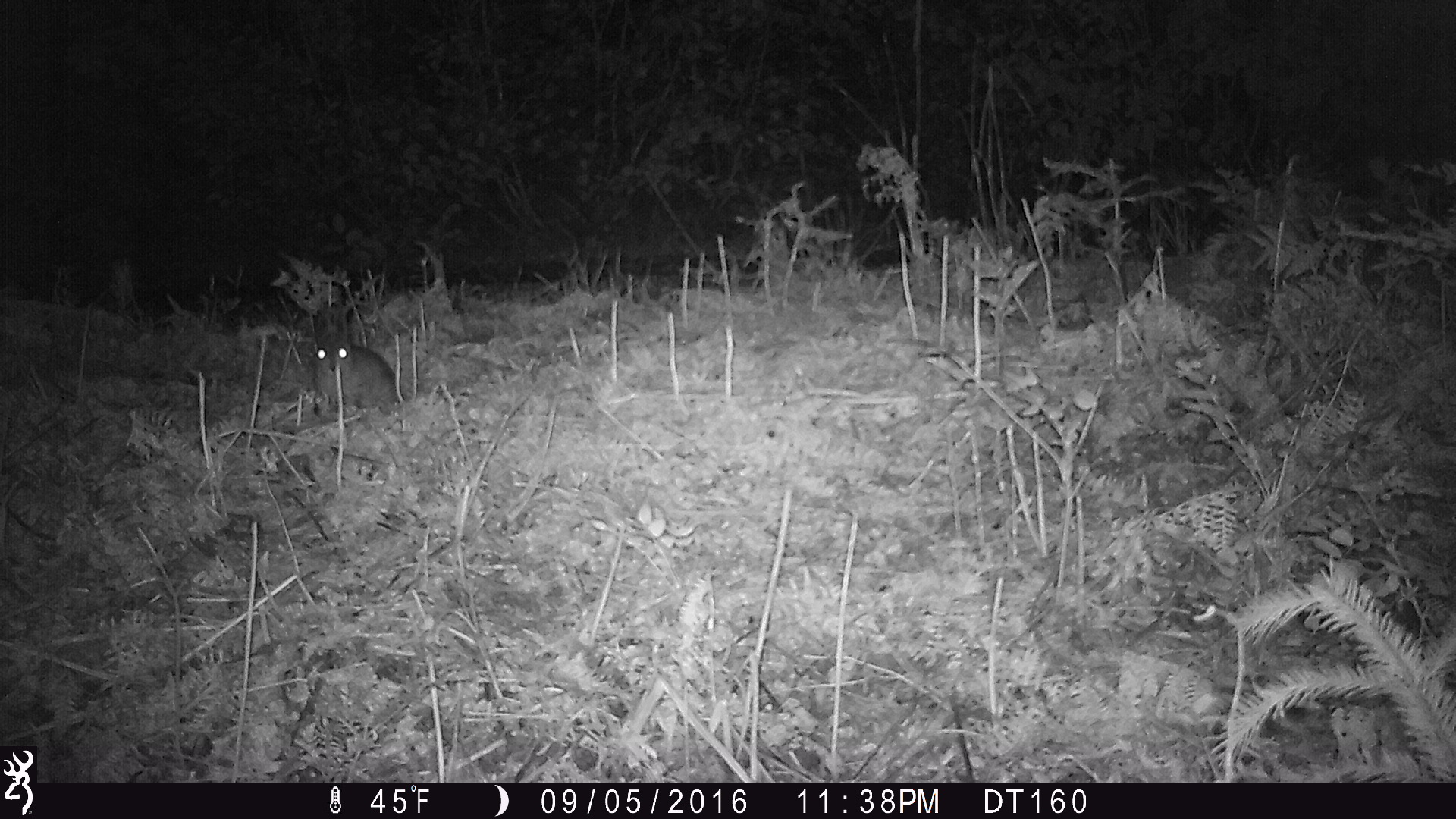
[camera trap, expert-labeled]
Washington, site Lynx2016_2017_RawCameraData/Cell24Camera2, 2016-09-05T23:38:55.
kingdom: Animalia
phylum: Chordata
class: Mammalia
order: Lagomorpha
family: Leporidae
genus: Lepus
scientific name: Lepus americanus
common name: snowshoe hare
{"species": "Lepus americanus (snowshoe hare)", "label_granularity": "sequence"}